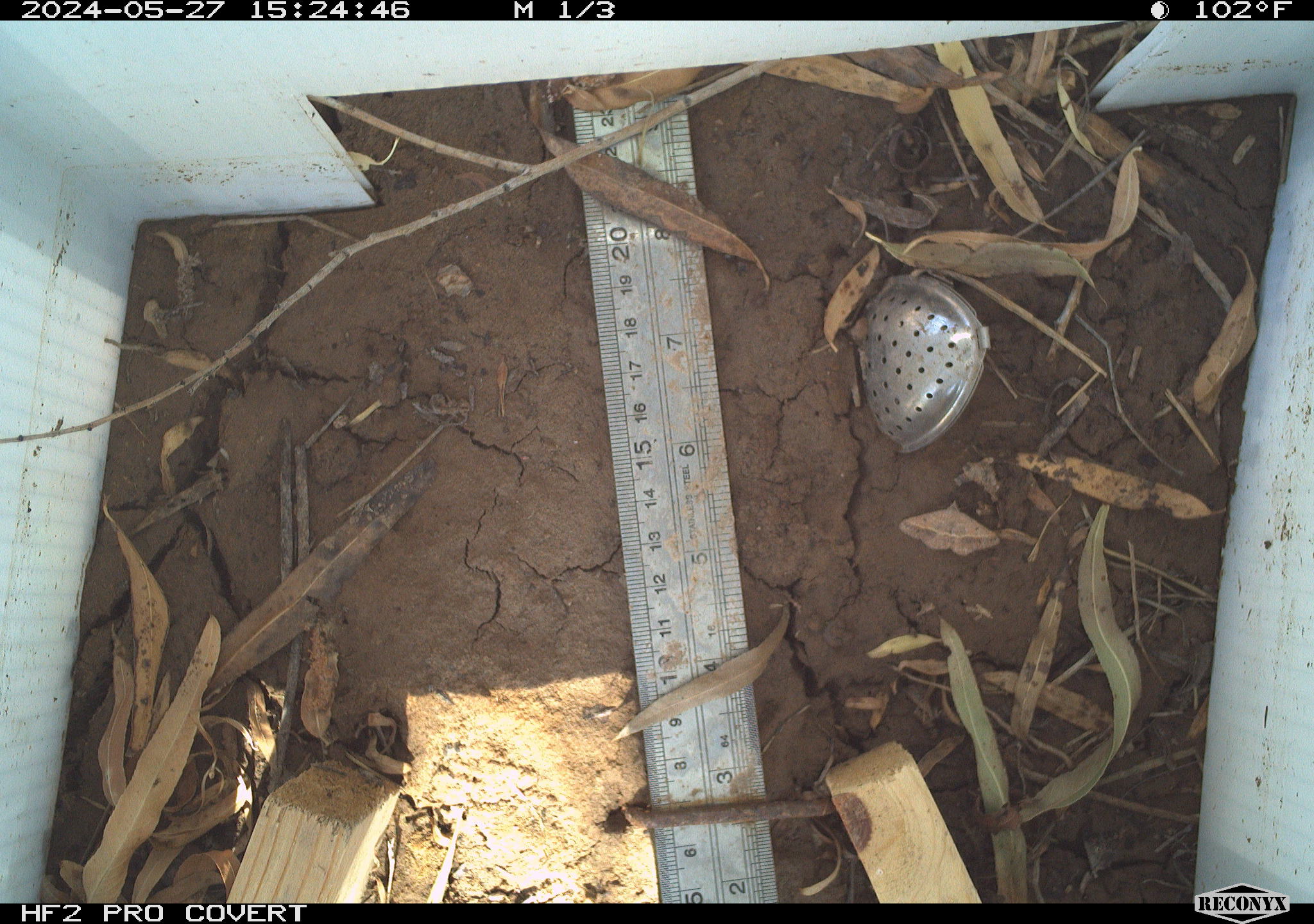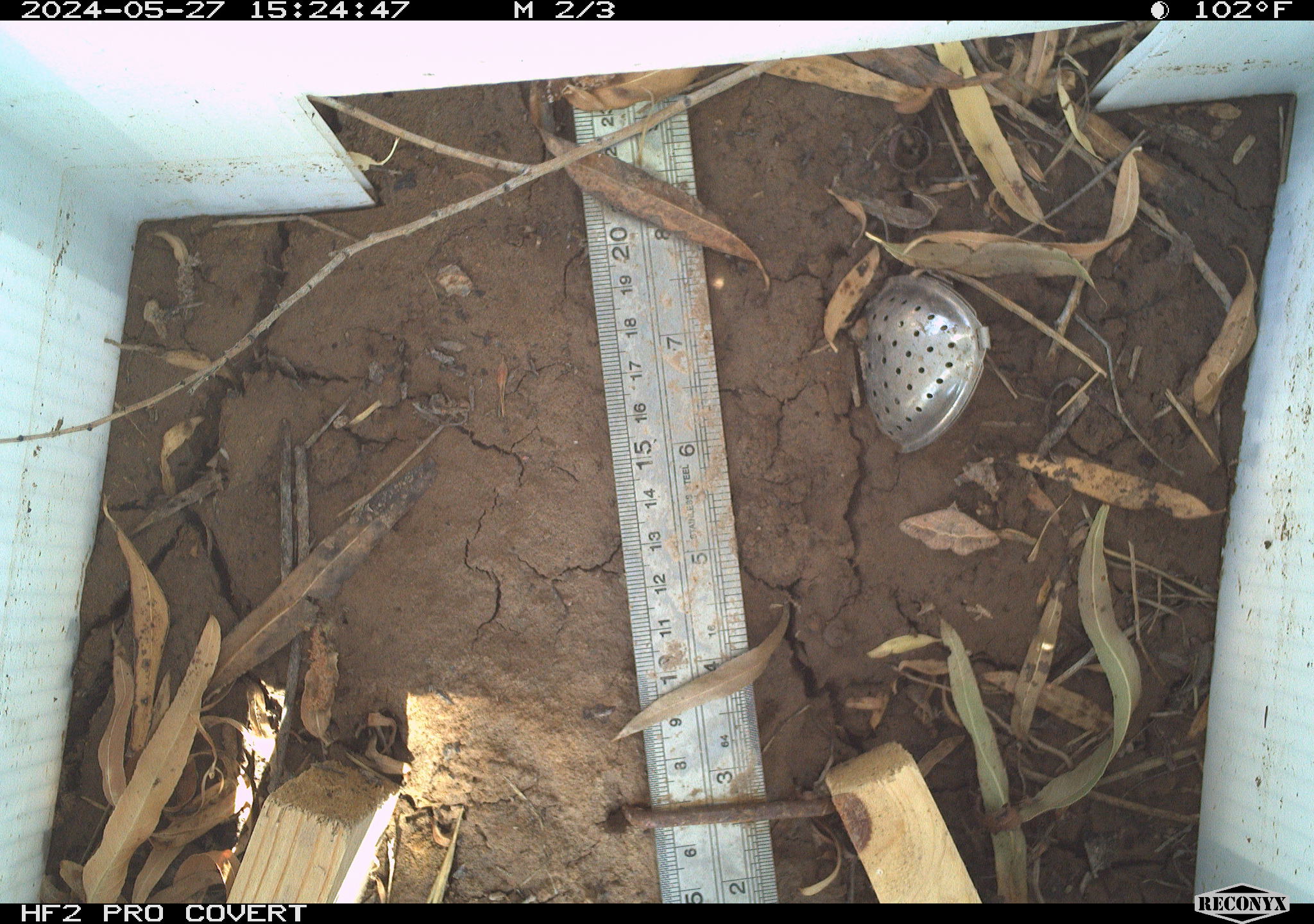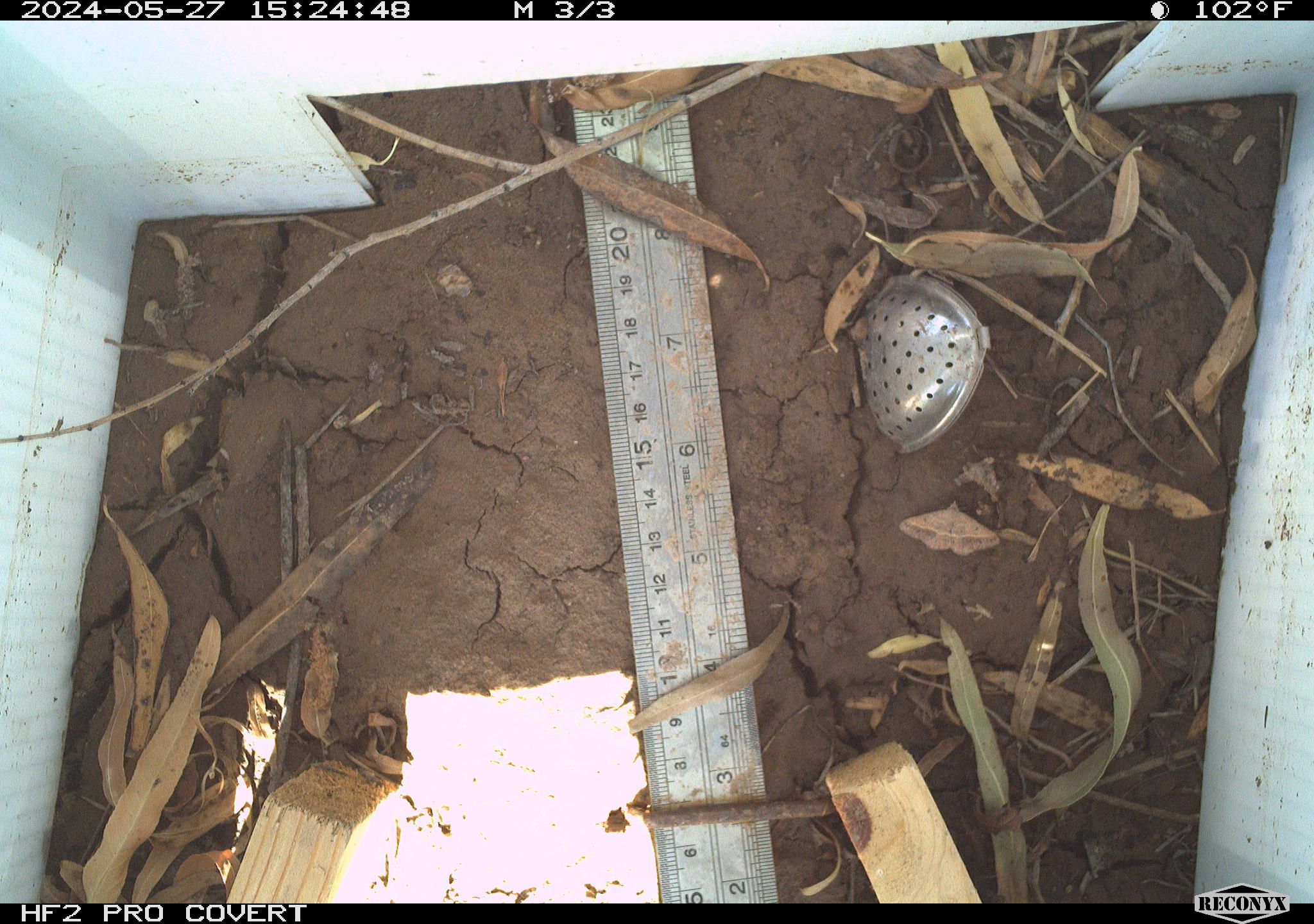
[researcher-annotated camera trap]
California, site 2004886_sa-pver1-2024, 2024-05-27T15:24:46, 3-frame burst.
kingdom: Animalia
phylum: Arthropoda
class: Insecta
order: Lepidoptera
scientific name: Lepidoptera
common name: butterflies and moths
Butterflies and moths (Lepidoptera).